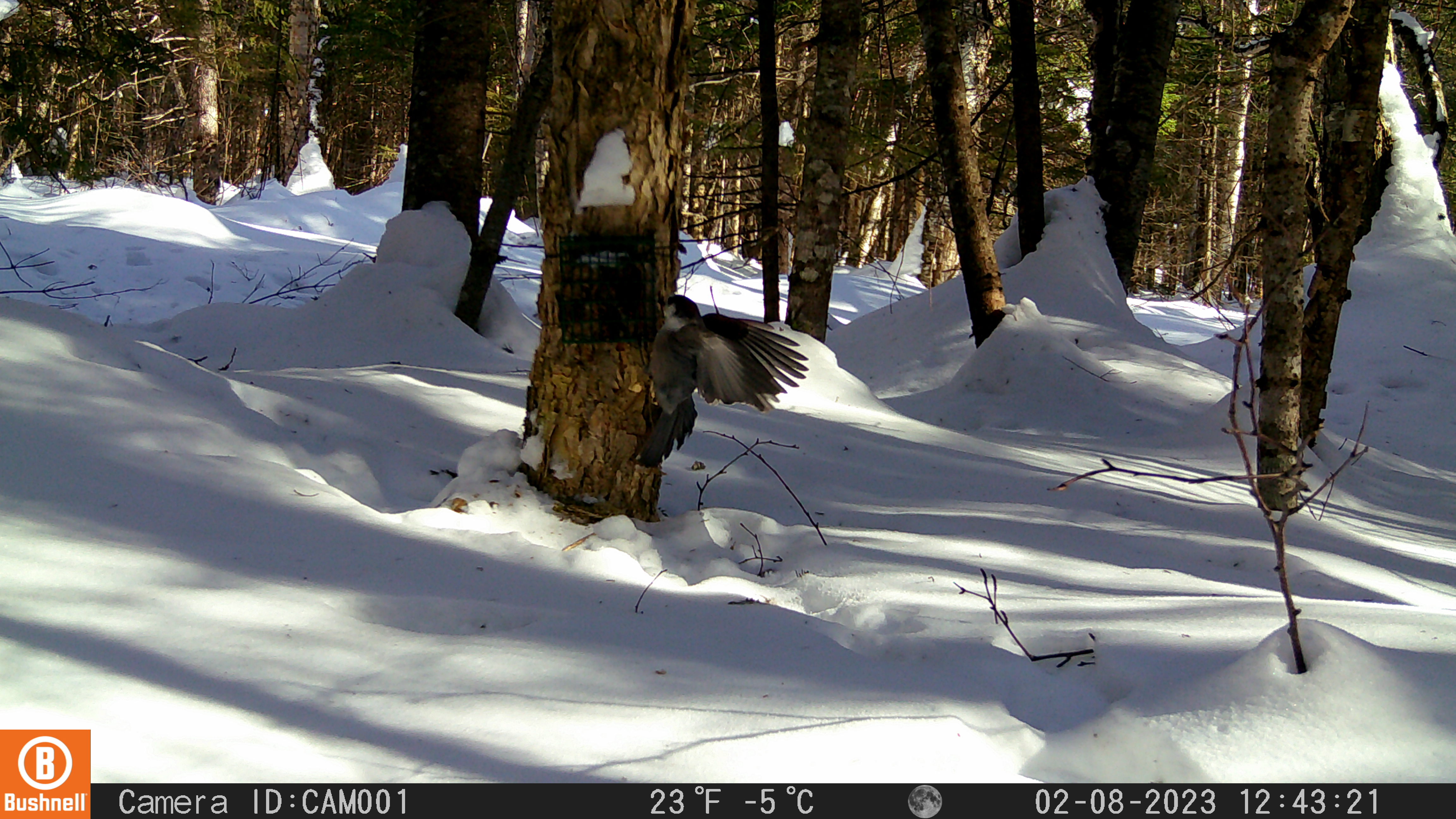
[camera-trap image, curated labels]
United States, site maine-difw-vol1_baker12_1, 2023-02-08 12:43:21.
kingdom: Animalia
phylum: Chordata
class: Aves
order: Passeriformes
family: Corvidae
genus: Perisoreus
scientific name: Perisoreus canadensis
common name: canada jay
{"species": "canada jay (Perisoreus canadensis)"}